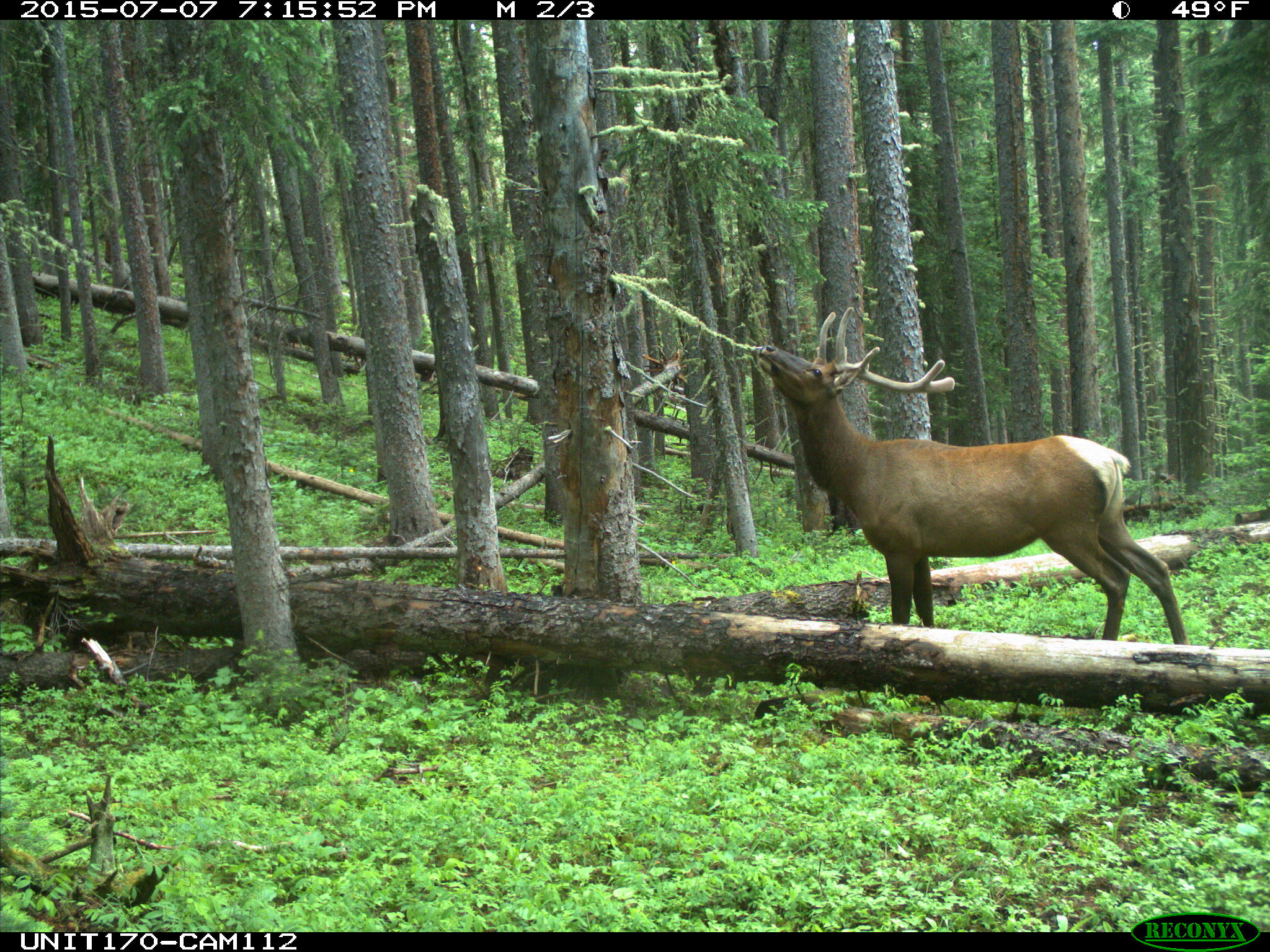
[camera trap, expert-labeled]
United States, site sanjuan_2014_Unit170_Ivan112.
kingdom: Animalia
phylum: Chordata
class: Mammalia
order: Artiodactyla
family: Cervidae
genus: Cervus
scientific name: Cervus elaphus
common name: red deer